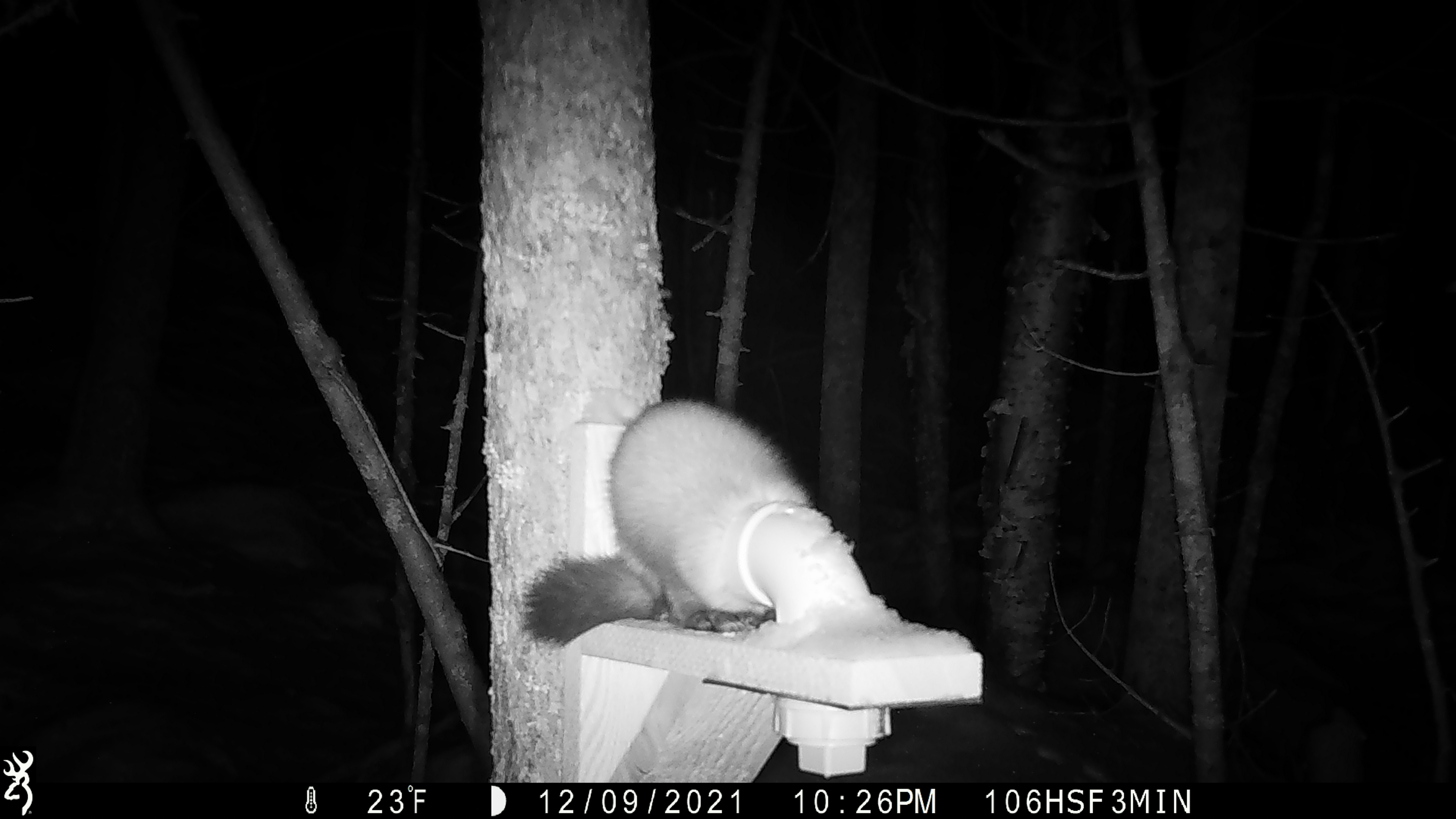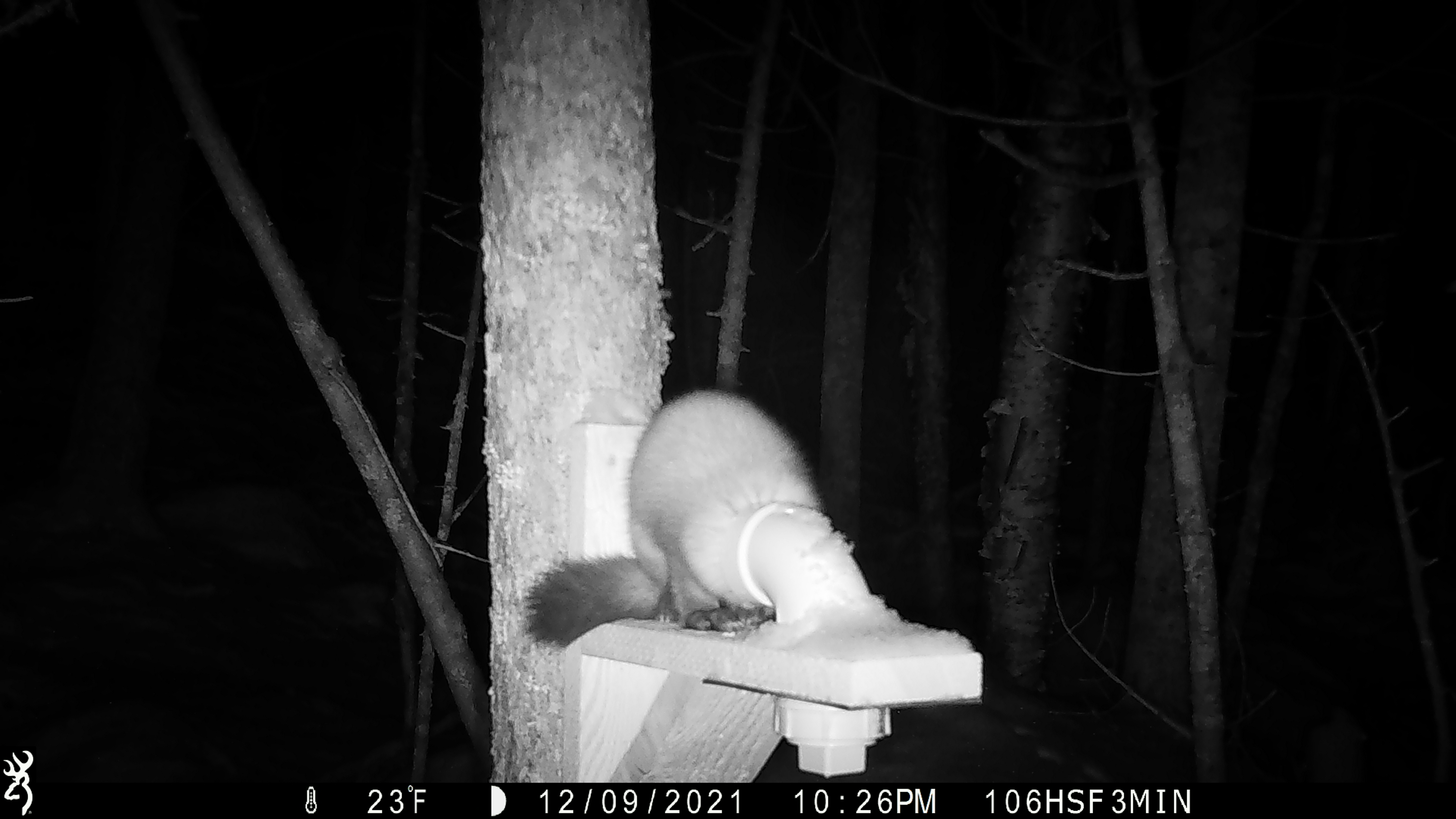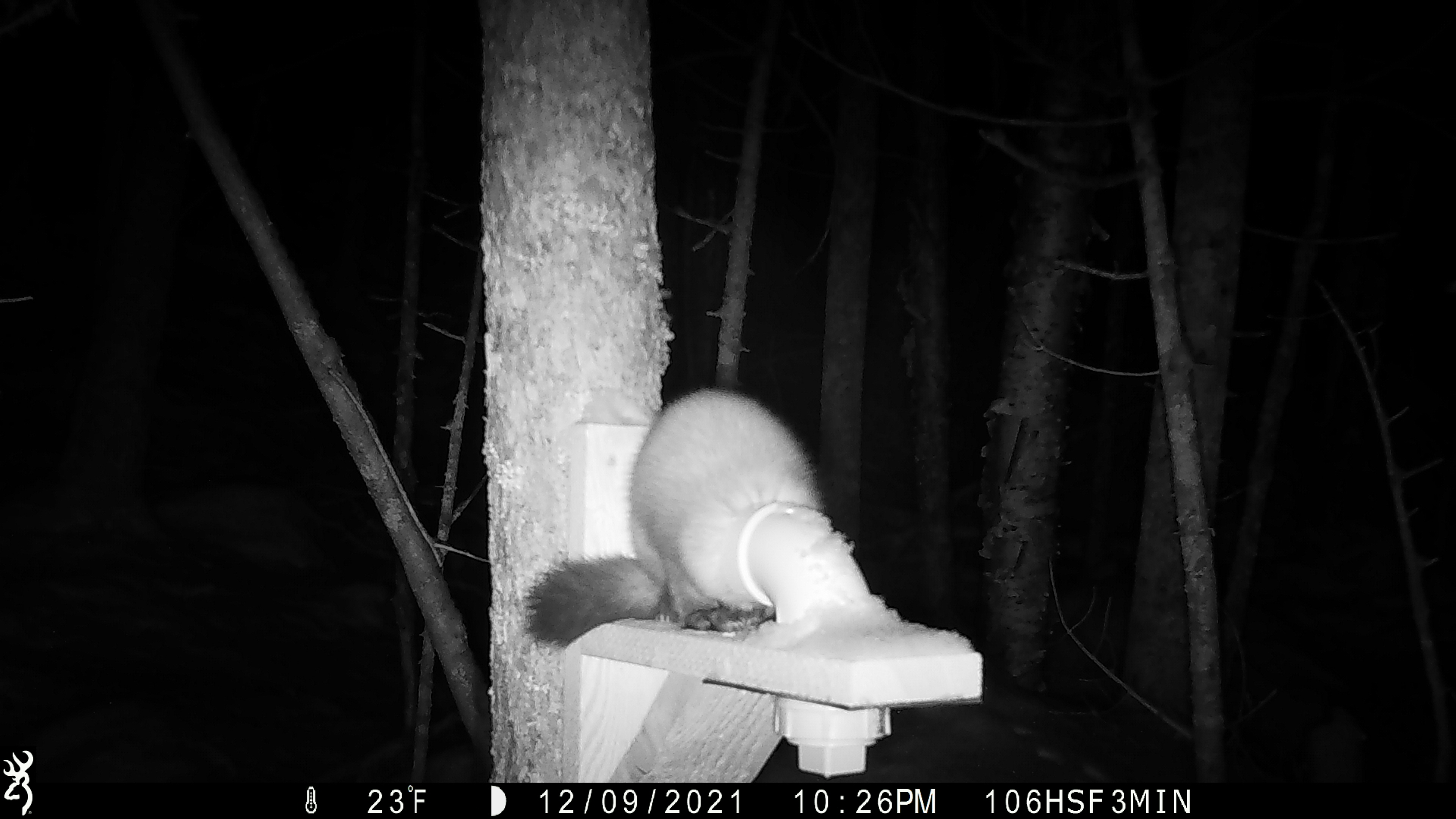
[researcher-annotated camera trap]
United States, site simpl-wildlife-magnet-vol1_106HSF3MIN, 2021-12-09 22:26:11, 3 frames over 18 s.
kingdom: Animalia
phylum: Chordata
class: Mammalia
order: Carnivora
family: Mustelidae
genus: Martes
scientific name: Martes americana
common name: american marten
American marten (Martes americana).